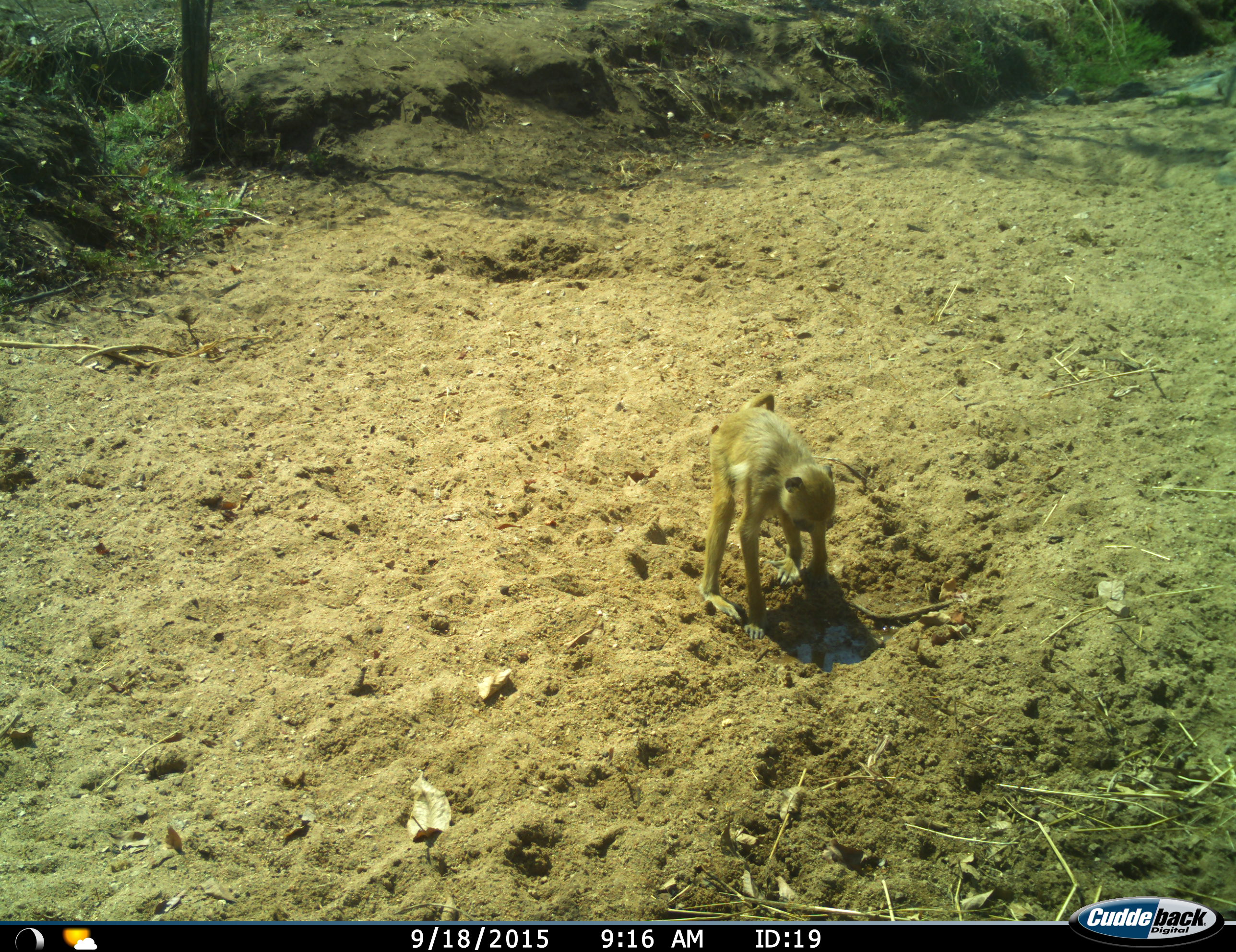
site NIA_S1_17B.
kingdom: Animalia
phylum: Chordata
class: Mammalia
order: Primates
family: Cercopithecidae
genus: Papio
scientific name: Papio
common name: baboon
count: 1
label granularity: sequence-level